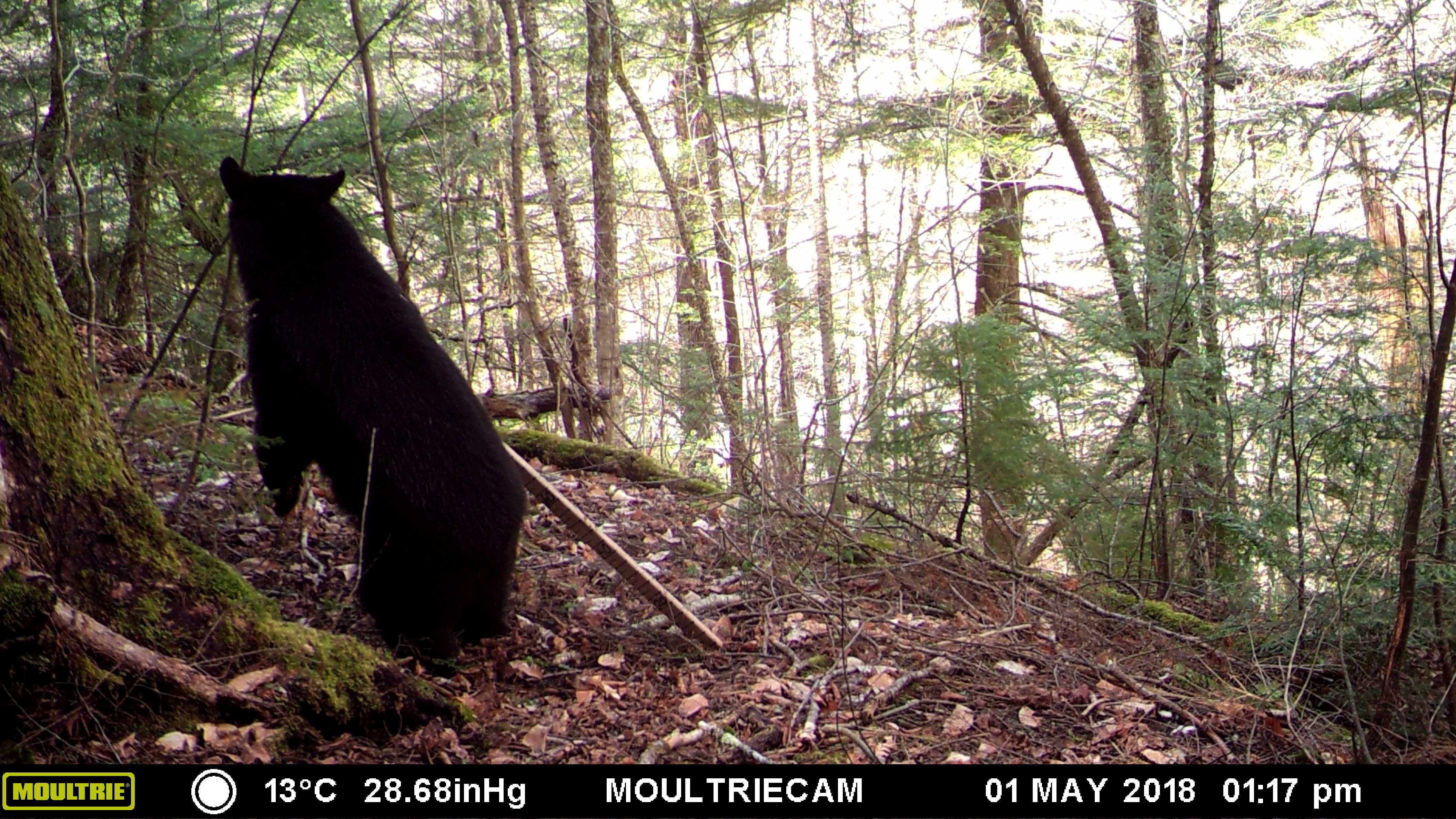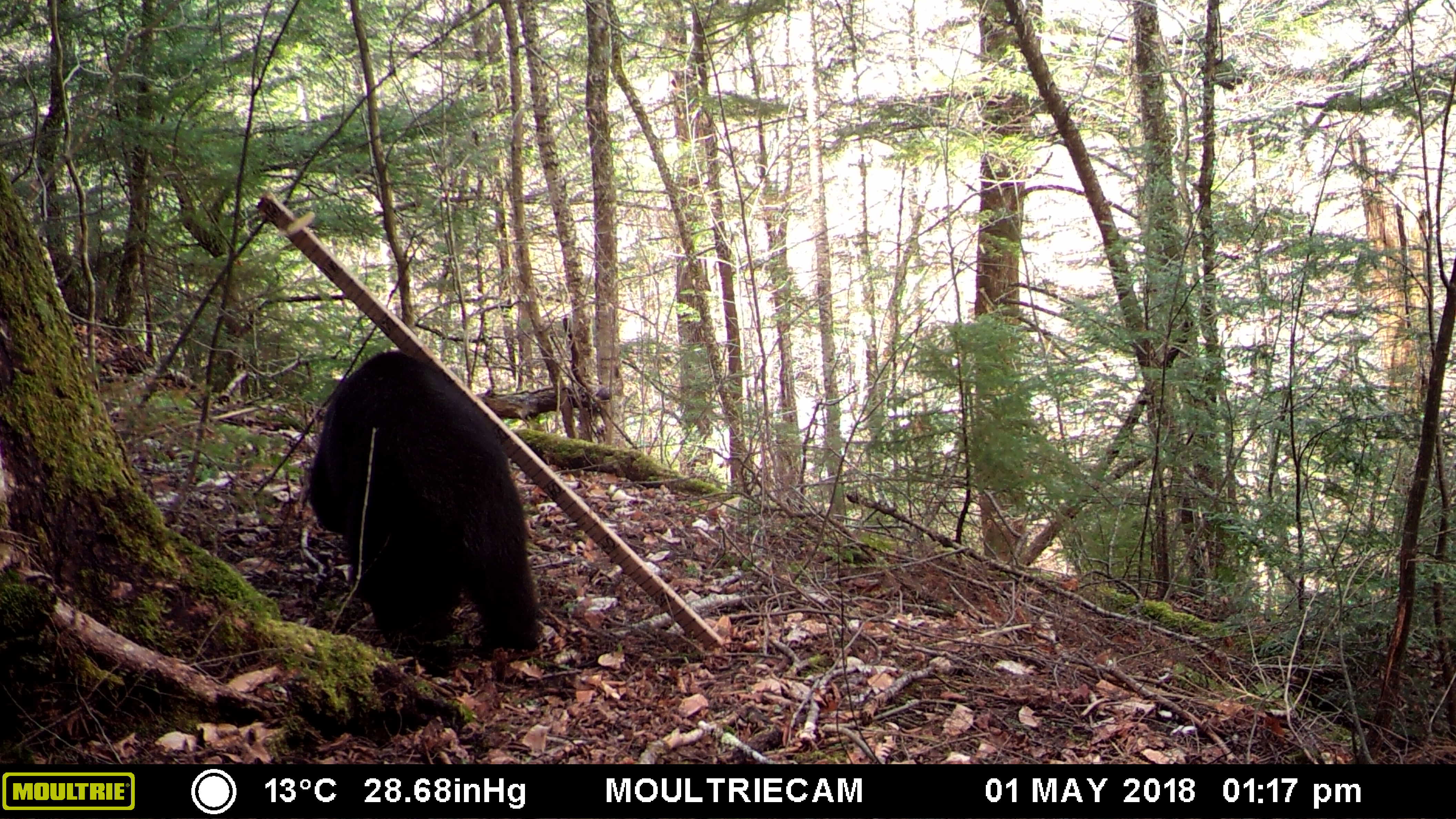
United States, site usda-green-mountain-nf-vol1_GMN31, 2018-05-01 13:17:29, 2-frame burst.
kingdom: Animalia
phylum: Chordata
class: Mammalia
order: Carnivora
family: Ursidae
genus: Ursus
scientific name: Ursus americanus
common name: black bear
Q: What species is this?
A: Black bear (Ursus americanus).